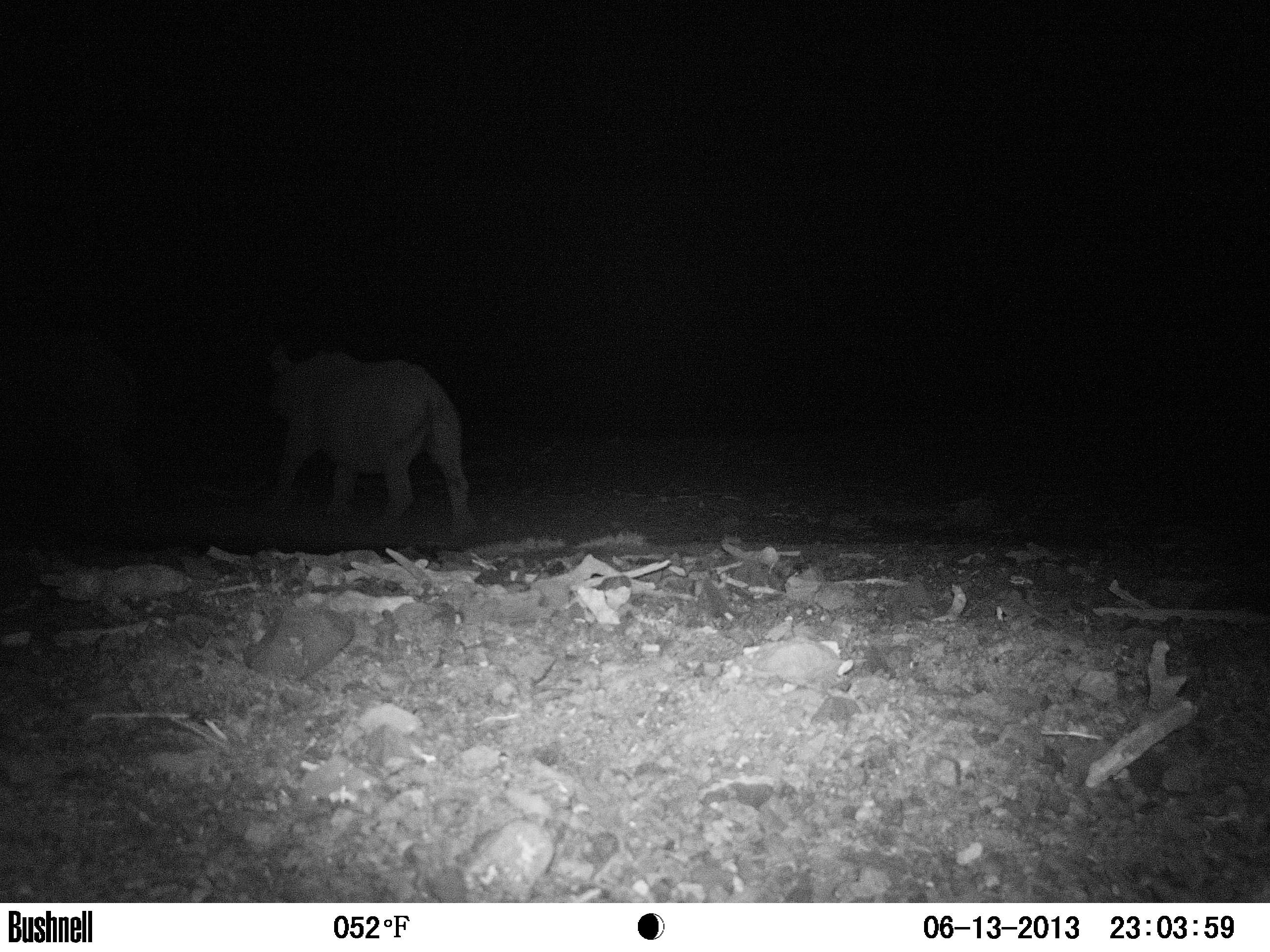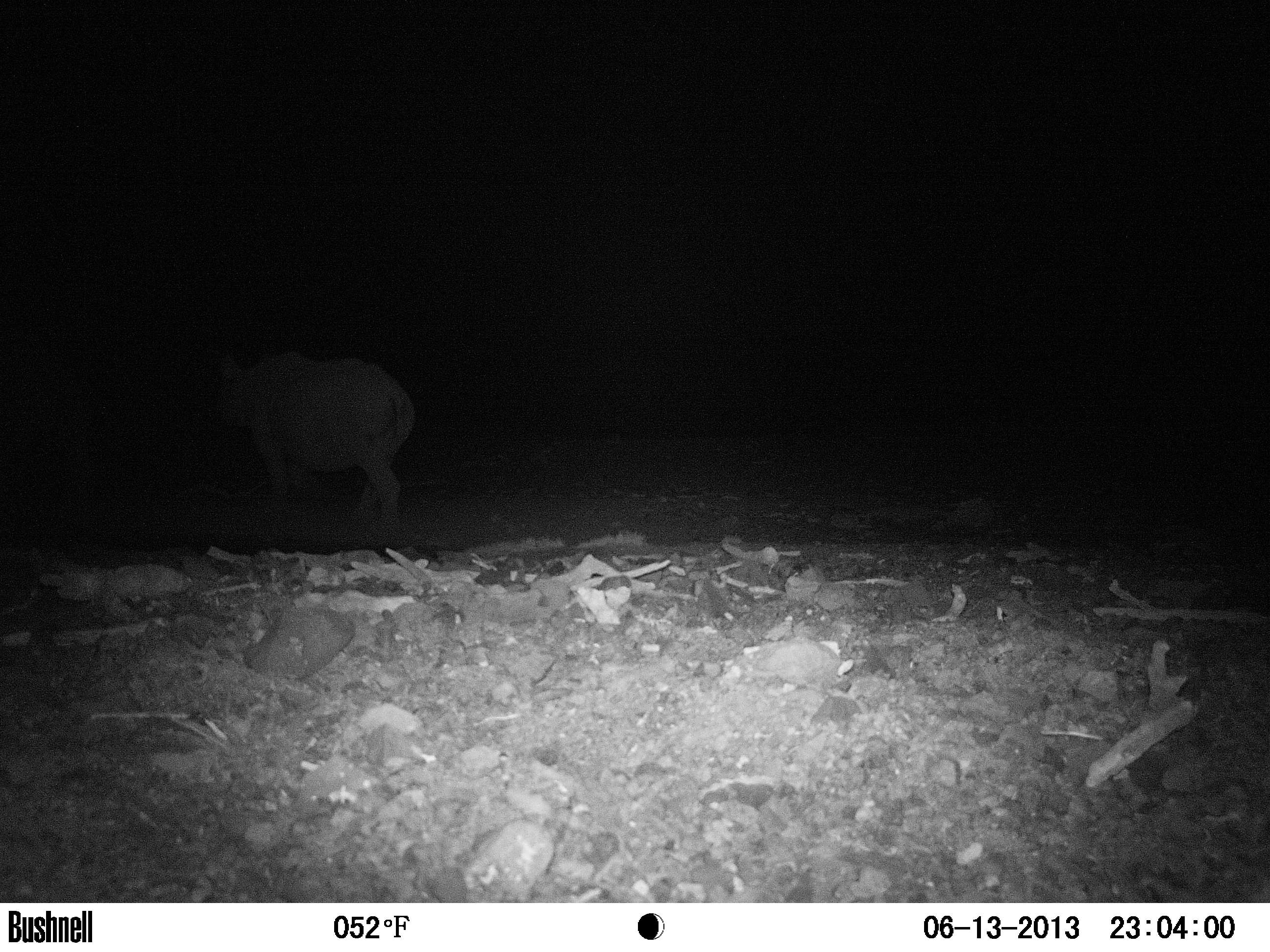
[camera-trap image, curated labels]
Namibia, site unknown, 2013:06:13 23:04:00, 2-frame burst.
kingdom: Animalia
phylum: Chordata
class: Mammalia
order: Perissodactyla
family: Rhinocerotidae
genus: Diceros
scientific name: Diceros bicornis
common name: black rhinoceros